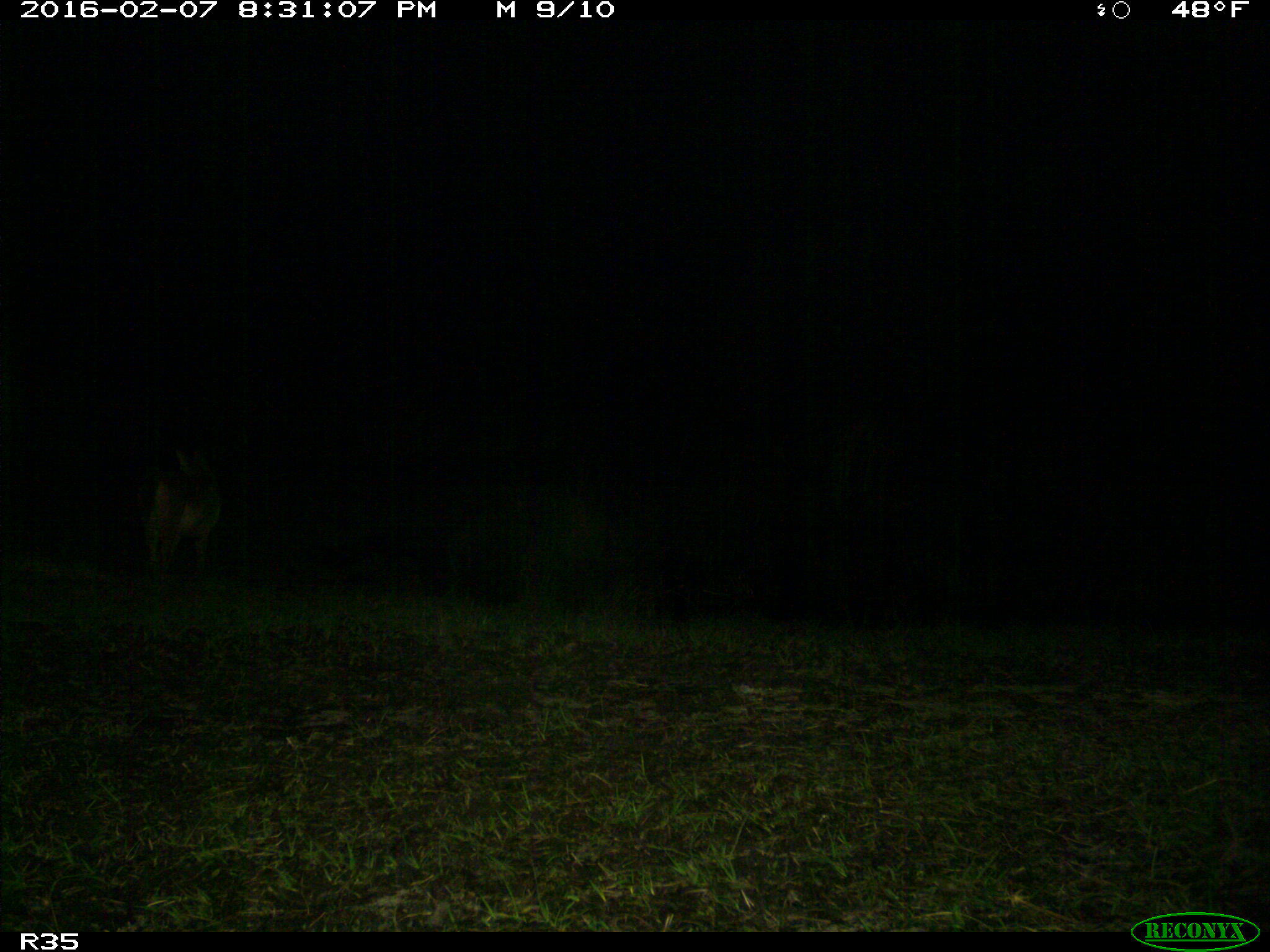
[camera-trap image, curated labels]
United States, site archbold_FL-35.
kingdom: Animalia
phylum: Chordata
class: Mammalia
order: Carnivora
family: Canidae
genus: Canis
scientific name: Canis latrans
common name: coyote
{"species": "Canis latrans (coyote)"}